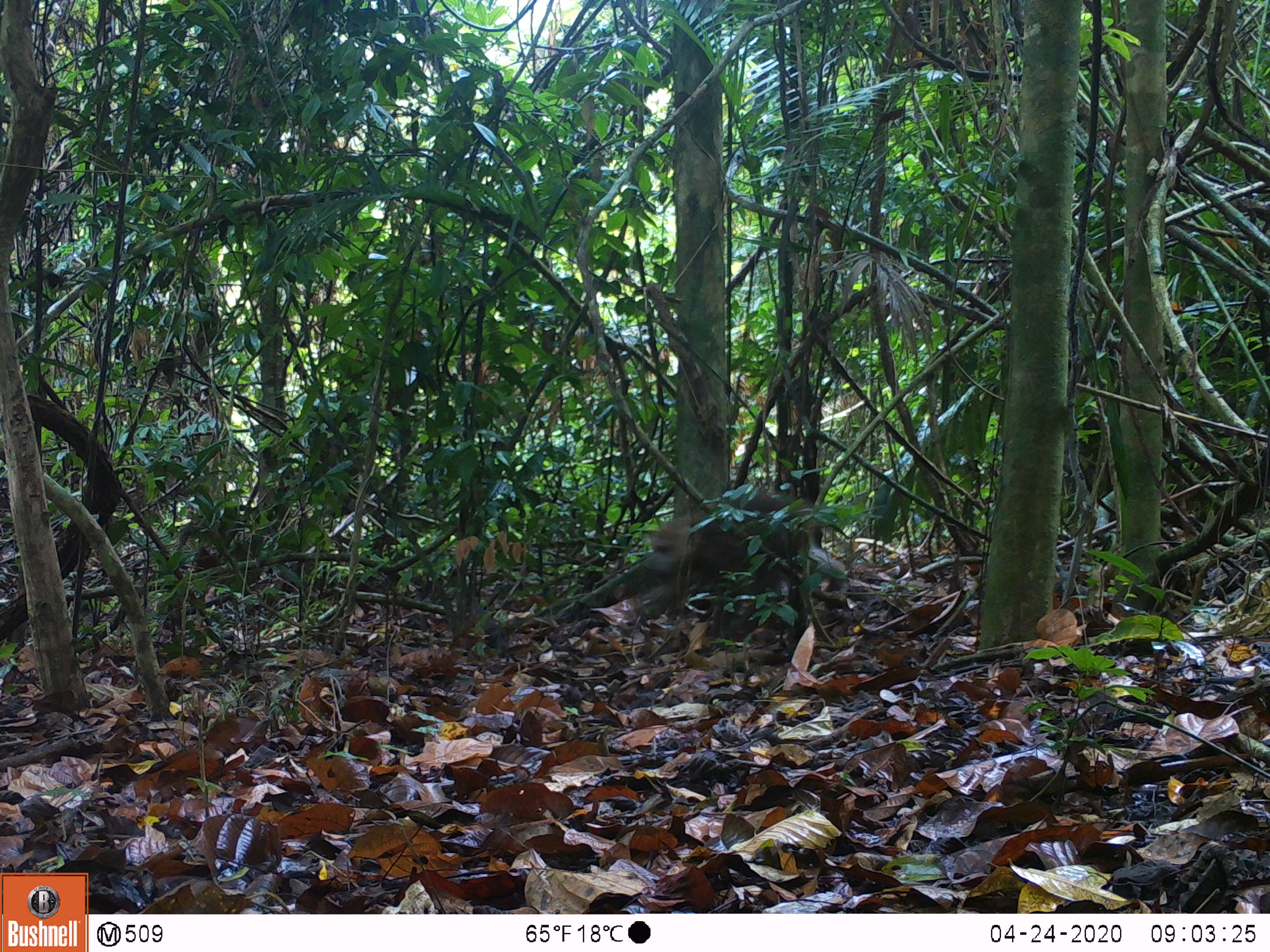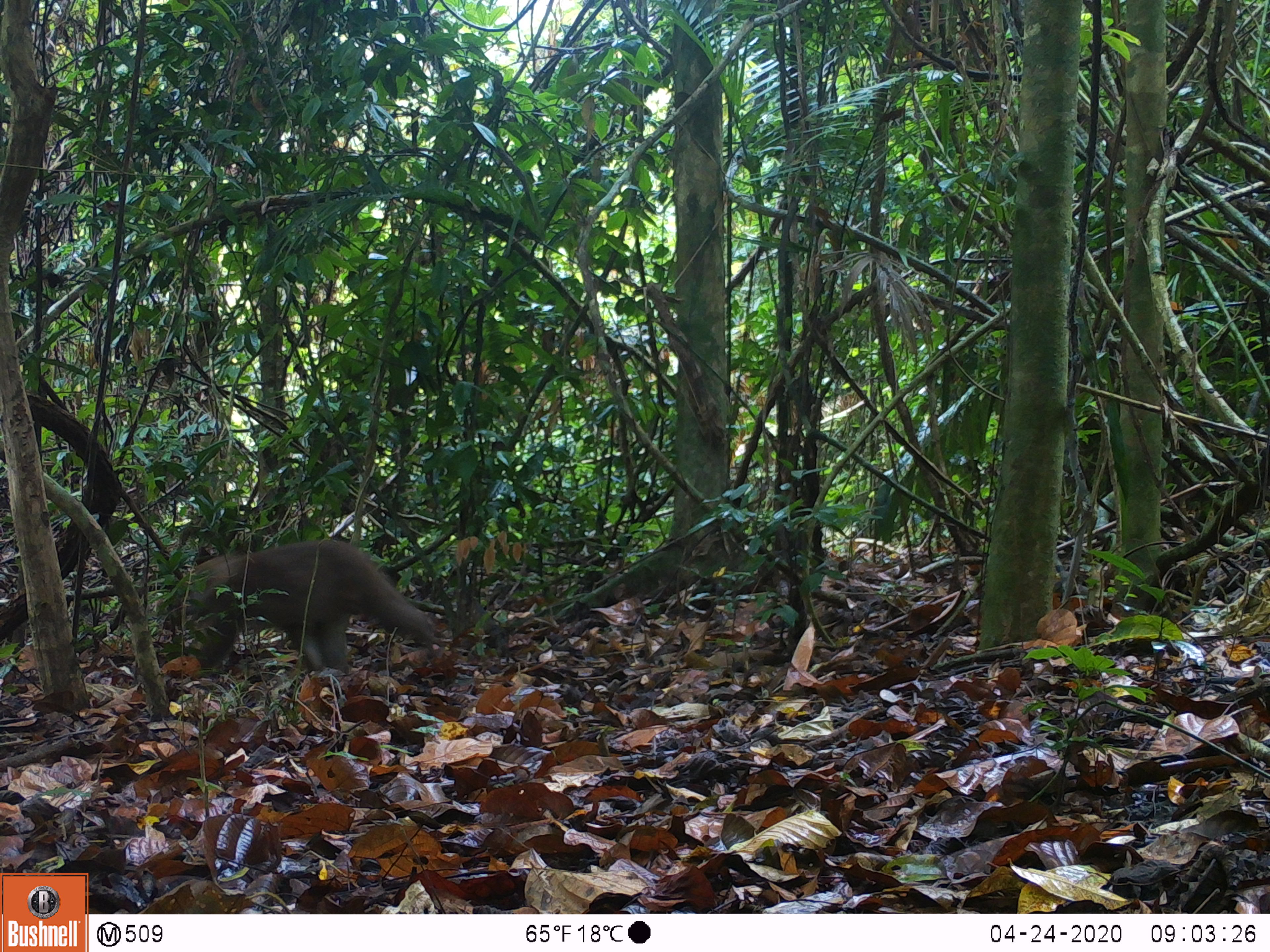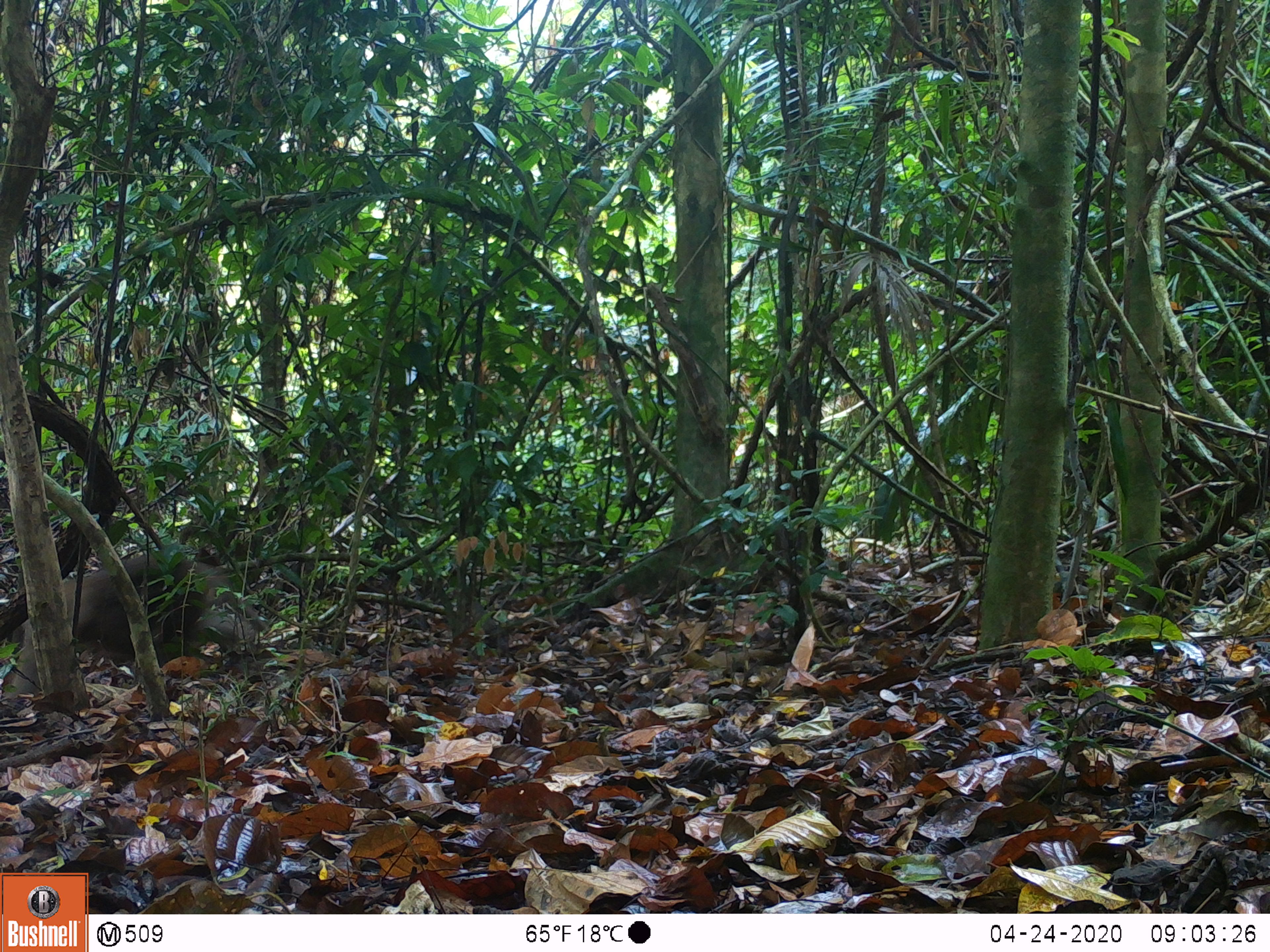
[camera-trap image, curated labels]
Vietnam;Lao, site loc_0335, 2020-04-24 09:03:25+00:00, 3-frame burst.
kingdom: Animalia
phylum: Chordata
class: Mammalia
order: Primates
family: Cercopithecidae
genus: Macaca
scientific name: Macaca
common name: macaques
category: assam or rhesus macaque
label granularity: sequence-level